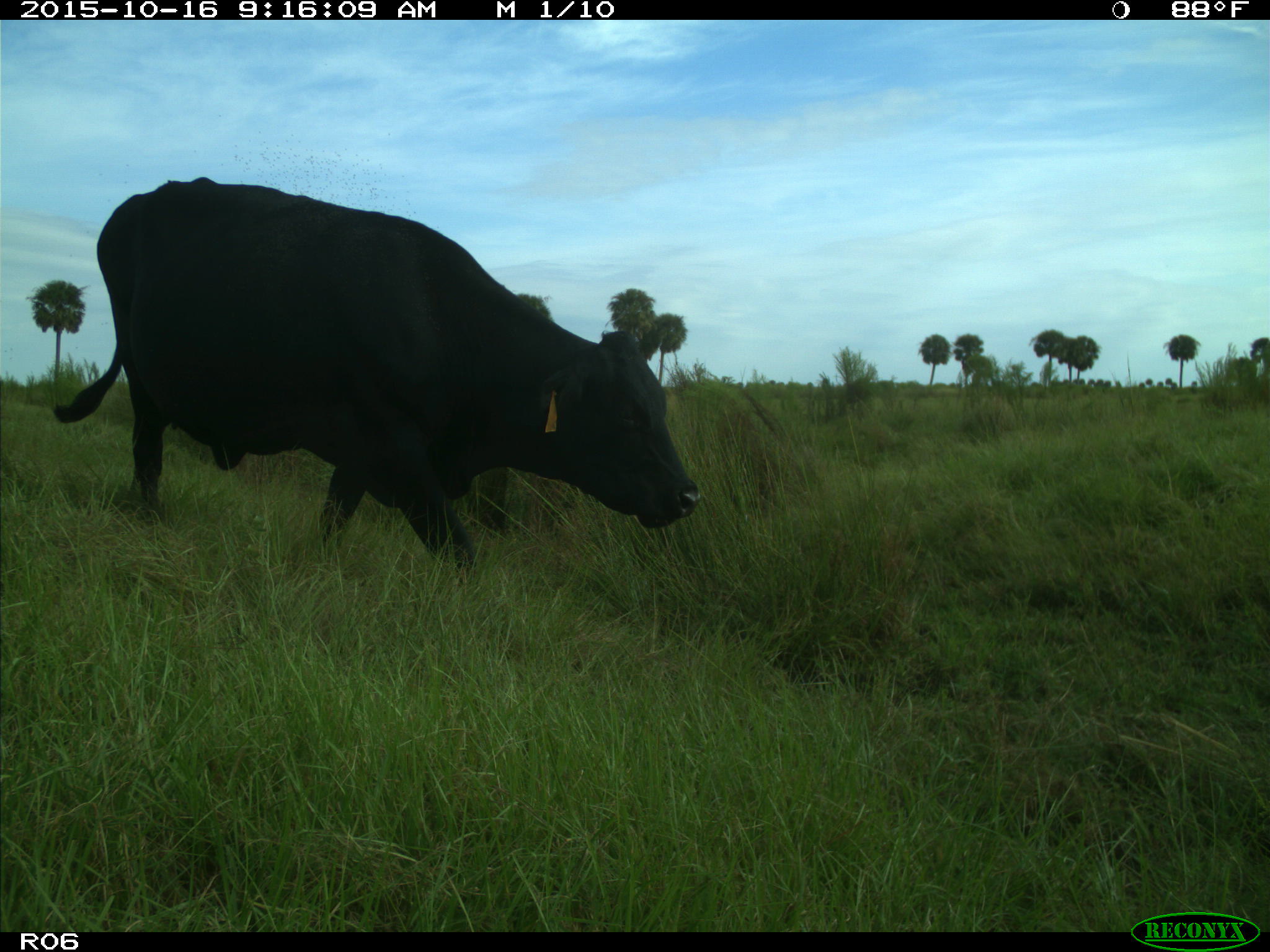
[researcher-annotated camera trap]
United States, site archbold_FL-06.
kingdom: Animalia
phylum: Chordata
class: Mammalia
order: Artiodactyla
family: Bovidae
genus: Bos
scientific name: Bos taurus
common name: domestic cow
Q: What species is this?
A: Bos taurus (domestic cow).